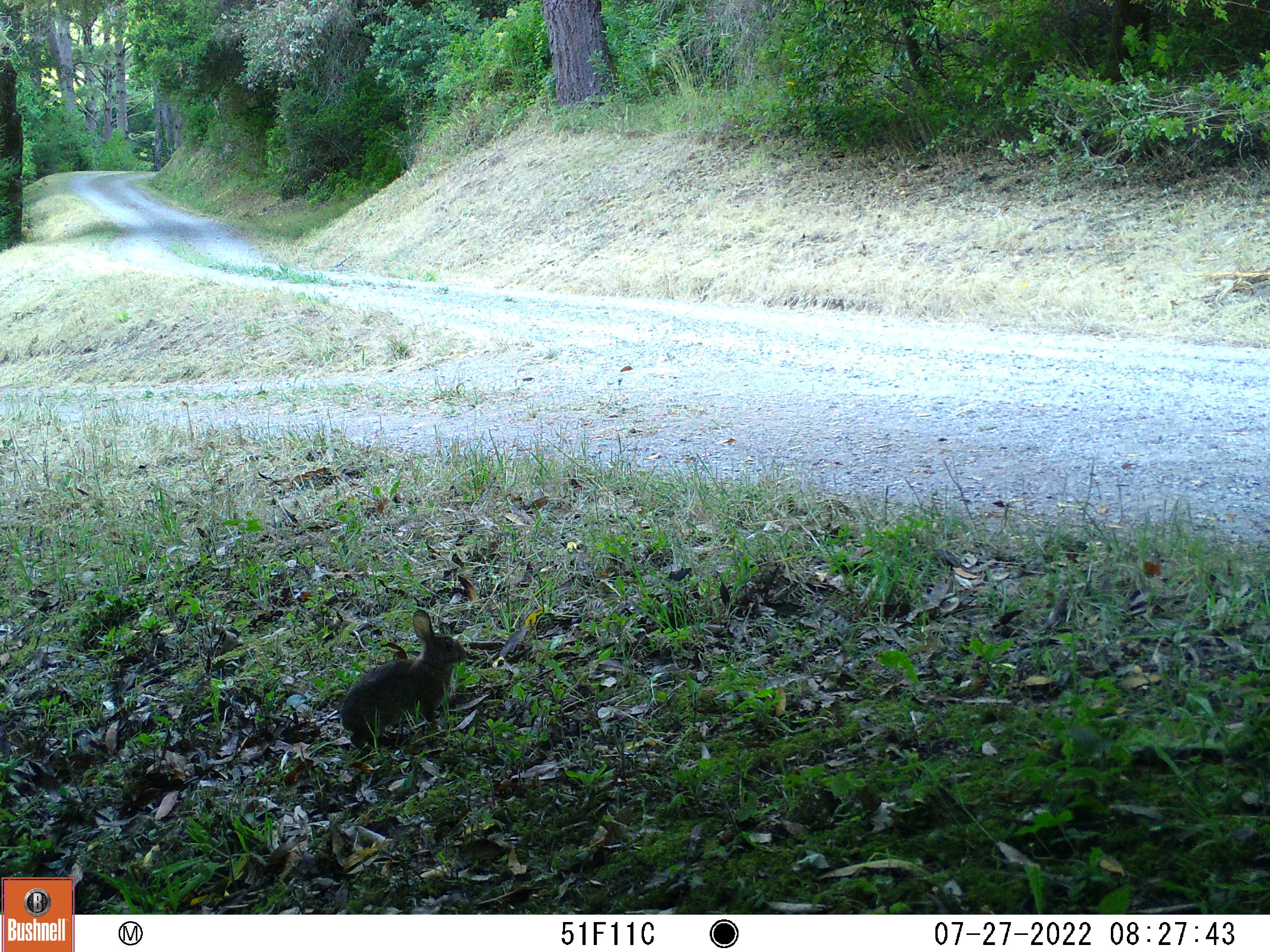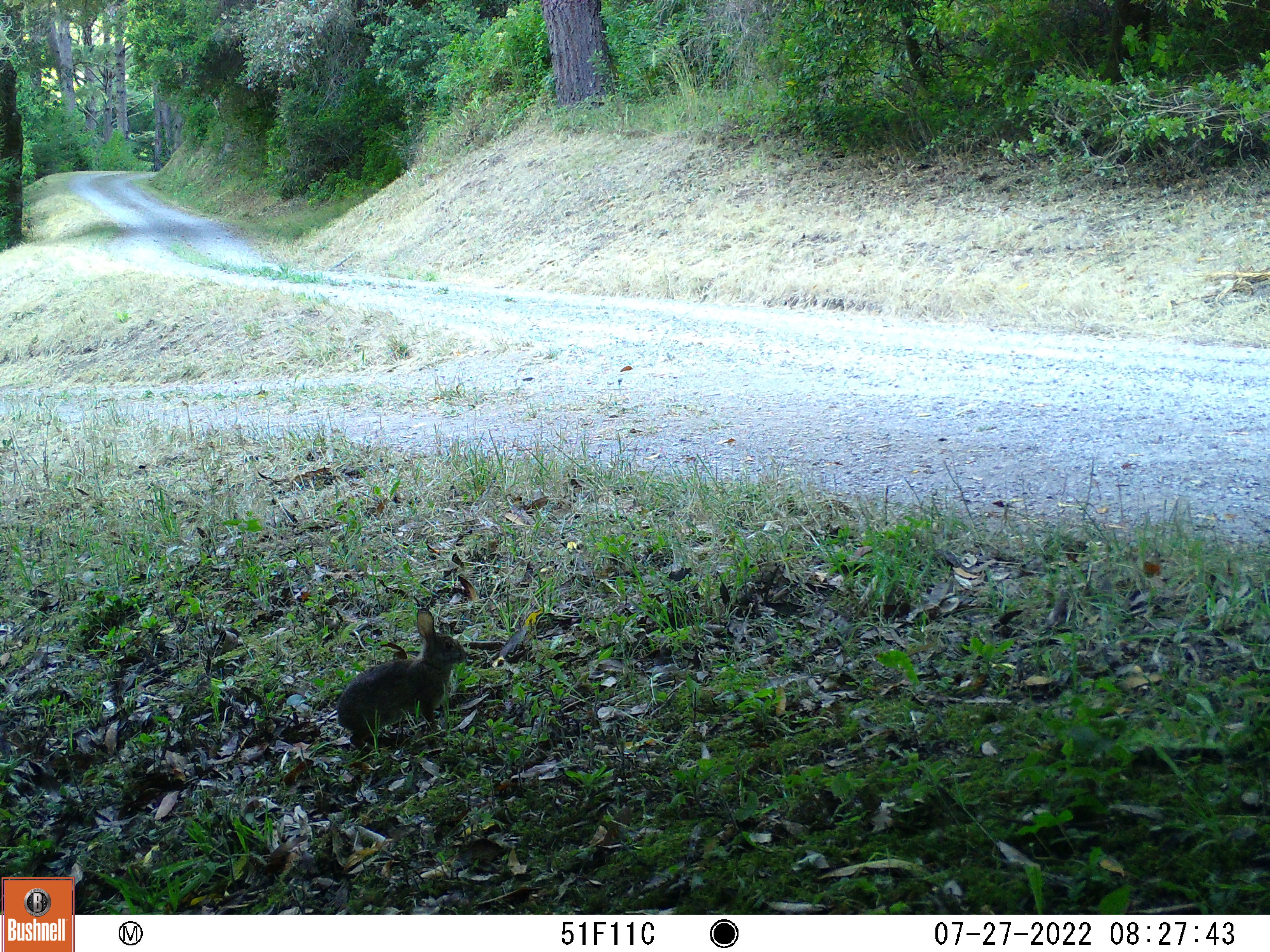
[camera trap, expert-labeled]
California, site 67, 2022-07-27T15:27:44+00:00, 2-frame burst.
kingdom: Animalia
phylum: Chordata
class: Mammalia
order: Lagomorpha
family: Leporidae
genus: Sylvilagus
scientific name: Sylvilagus bachmani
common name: brush rabbit